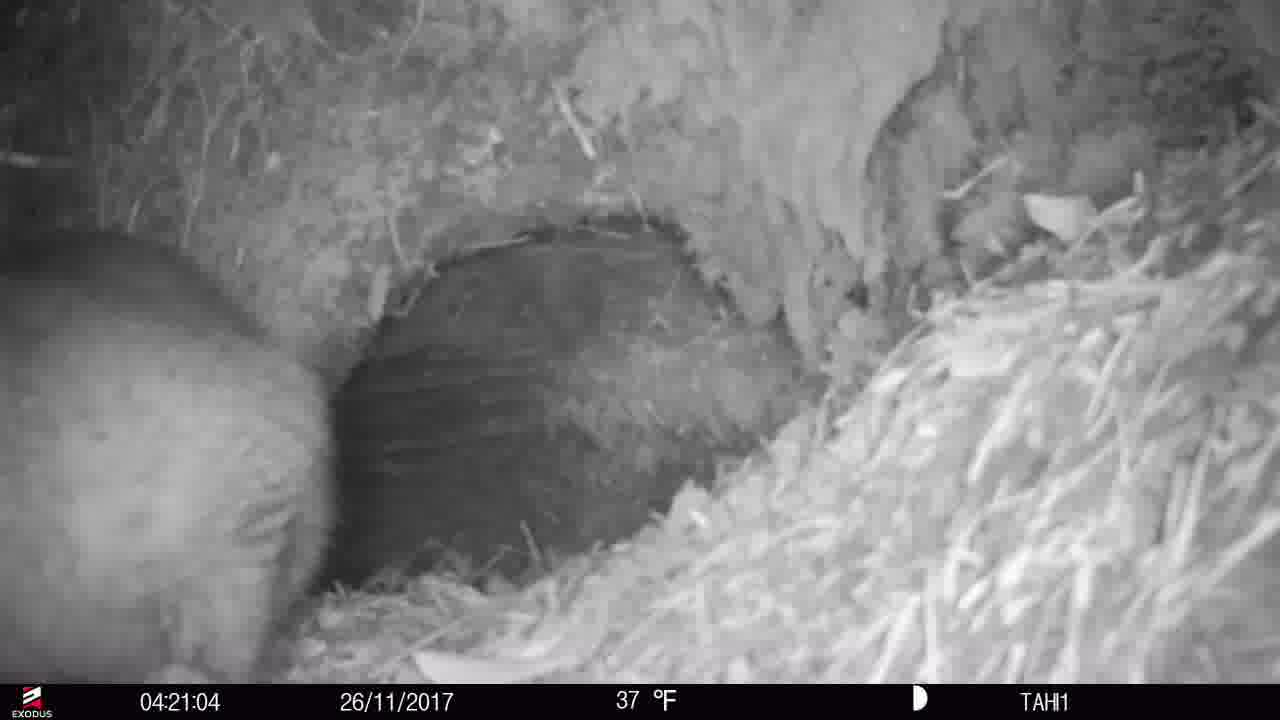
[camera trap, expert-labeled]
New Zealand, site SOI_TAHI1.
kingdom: Animalia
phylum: Chordata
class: Mammalia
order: Diprotodontia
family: Phalangeridae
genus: Trichosurus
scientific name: Trichosurus vulpecula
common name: common brushtail possum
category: possum